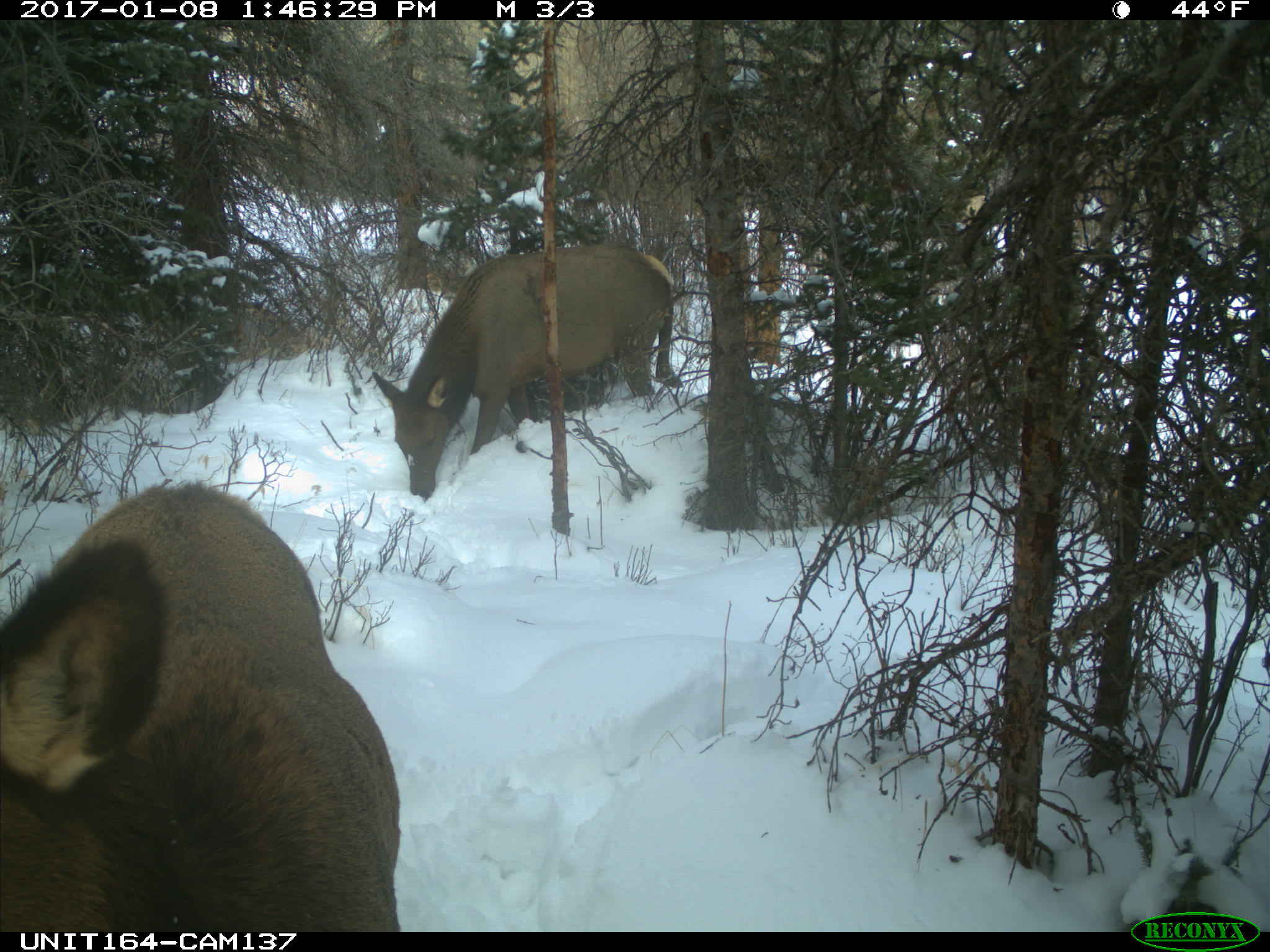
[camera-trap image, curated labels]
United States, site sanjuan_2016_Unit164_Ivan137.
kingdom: Animalia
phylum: Chordata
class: Mammalia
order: Artiodactyla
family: Cervidae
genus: Cervus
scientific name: Cervus elaphus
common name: red deer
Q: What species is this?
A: Cervus elaphus (red deer).